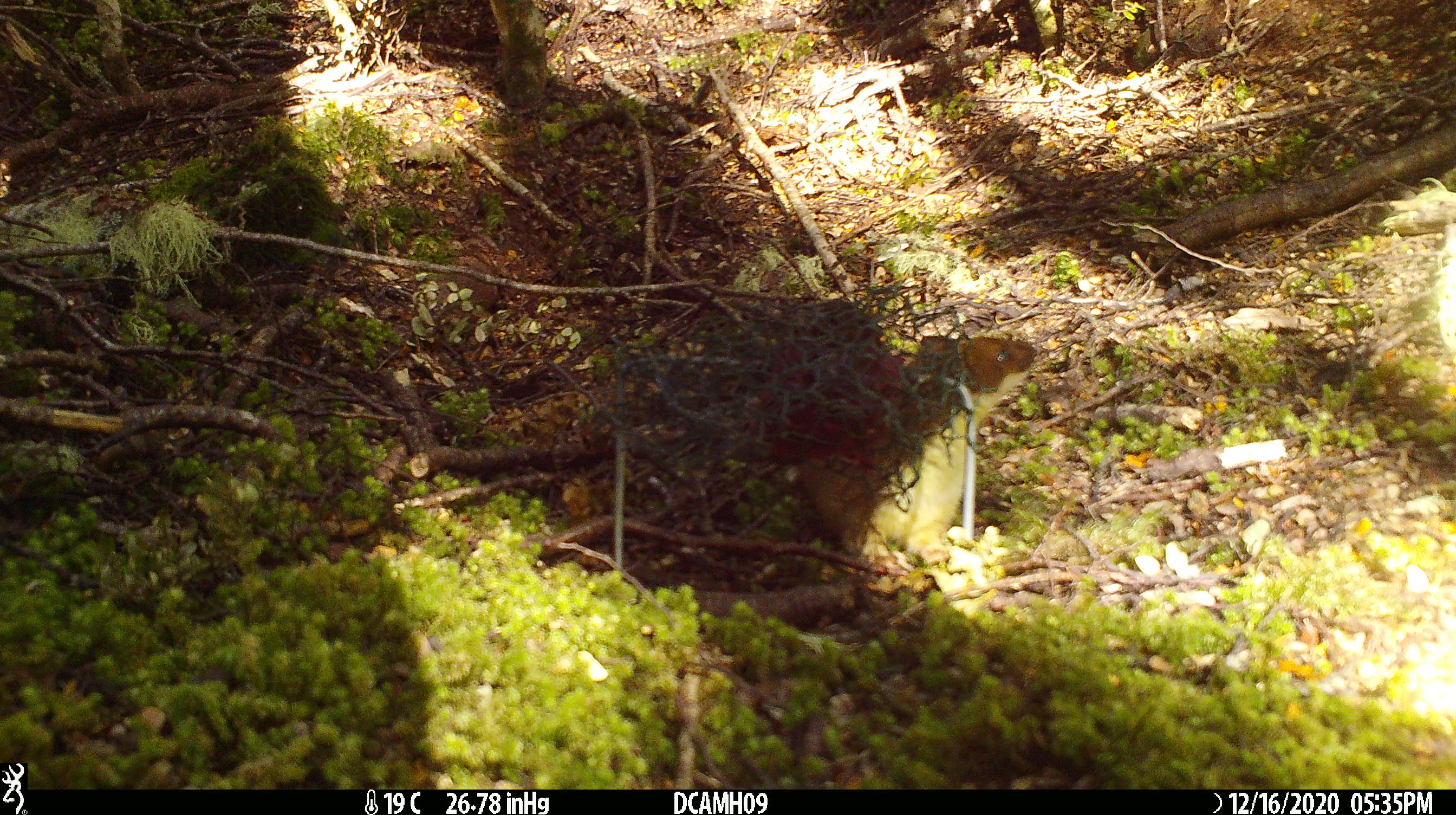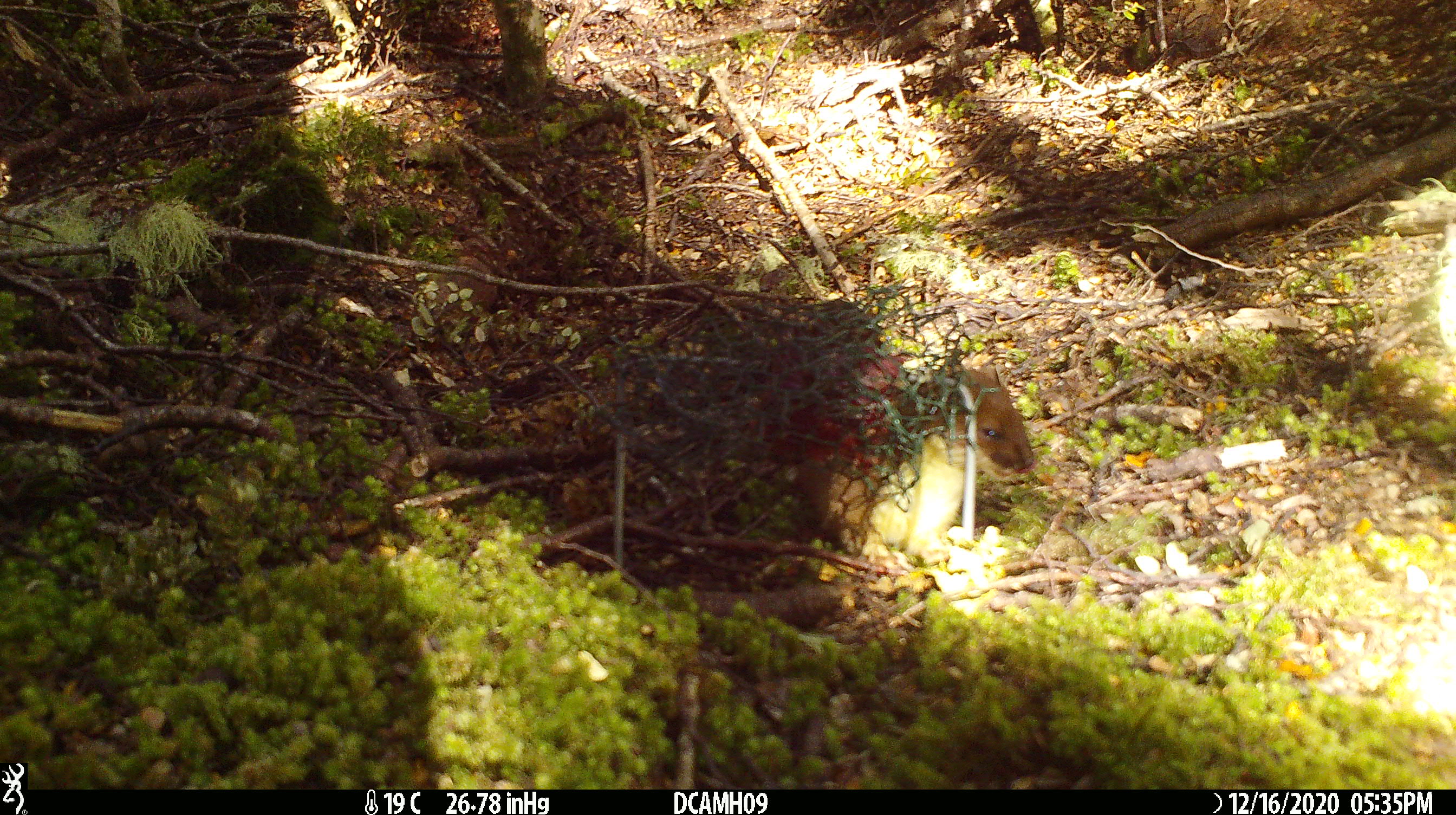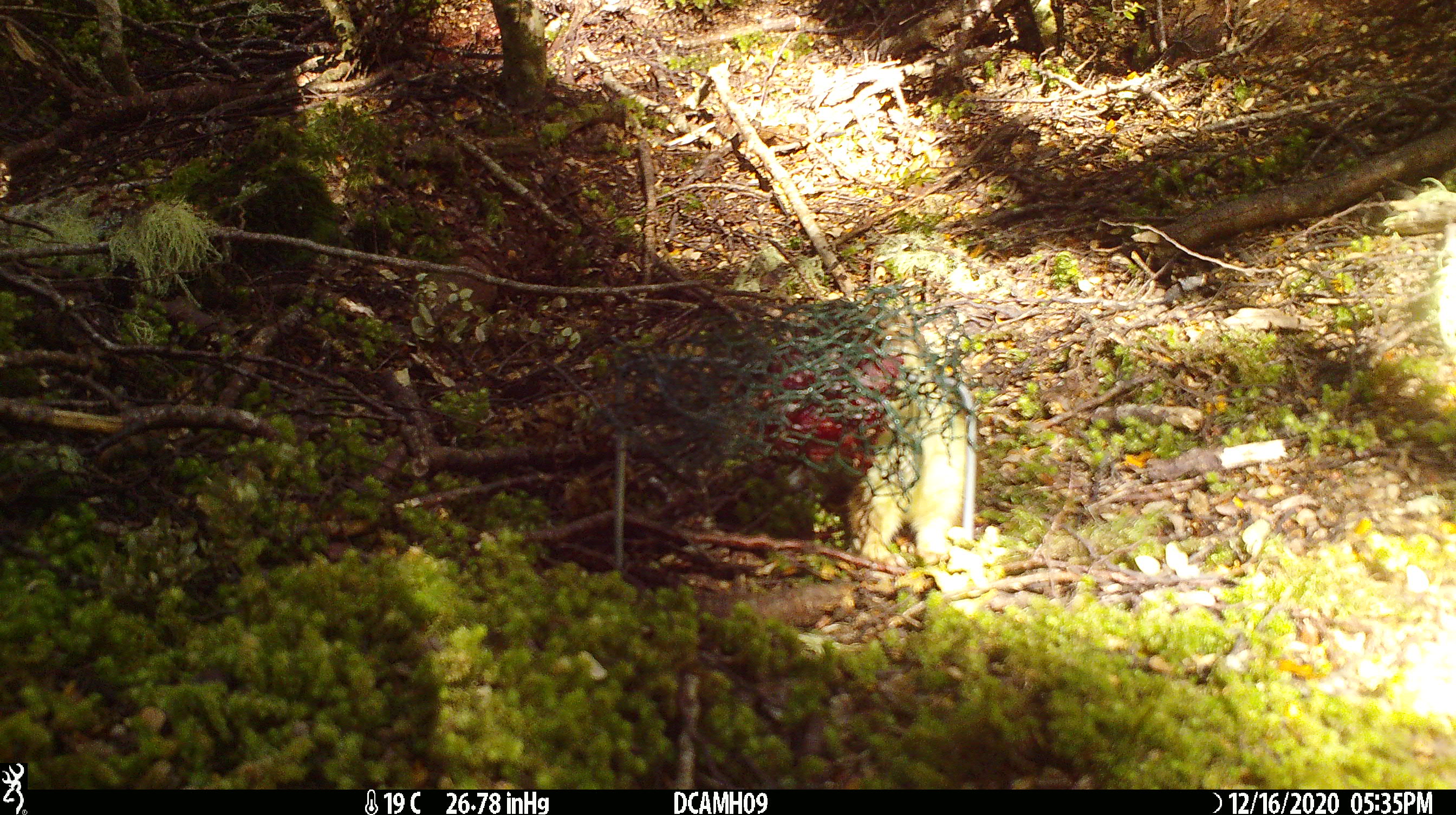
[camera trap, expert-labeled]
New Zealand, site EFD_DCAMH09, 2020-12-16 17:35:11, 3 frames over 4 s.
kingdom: Animalia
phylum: Chordata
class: Mammalia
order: Carnivora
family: Mustelidae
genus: Mustela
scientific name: Mustela erminea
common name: stoat